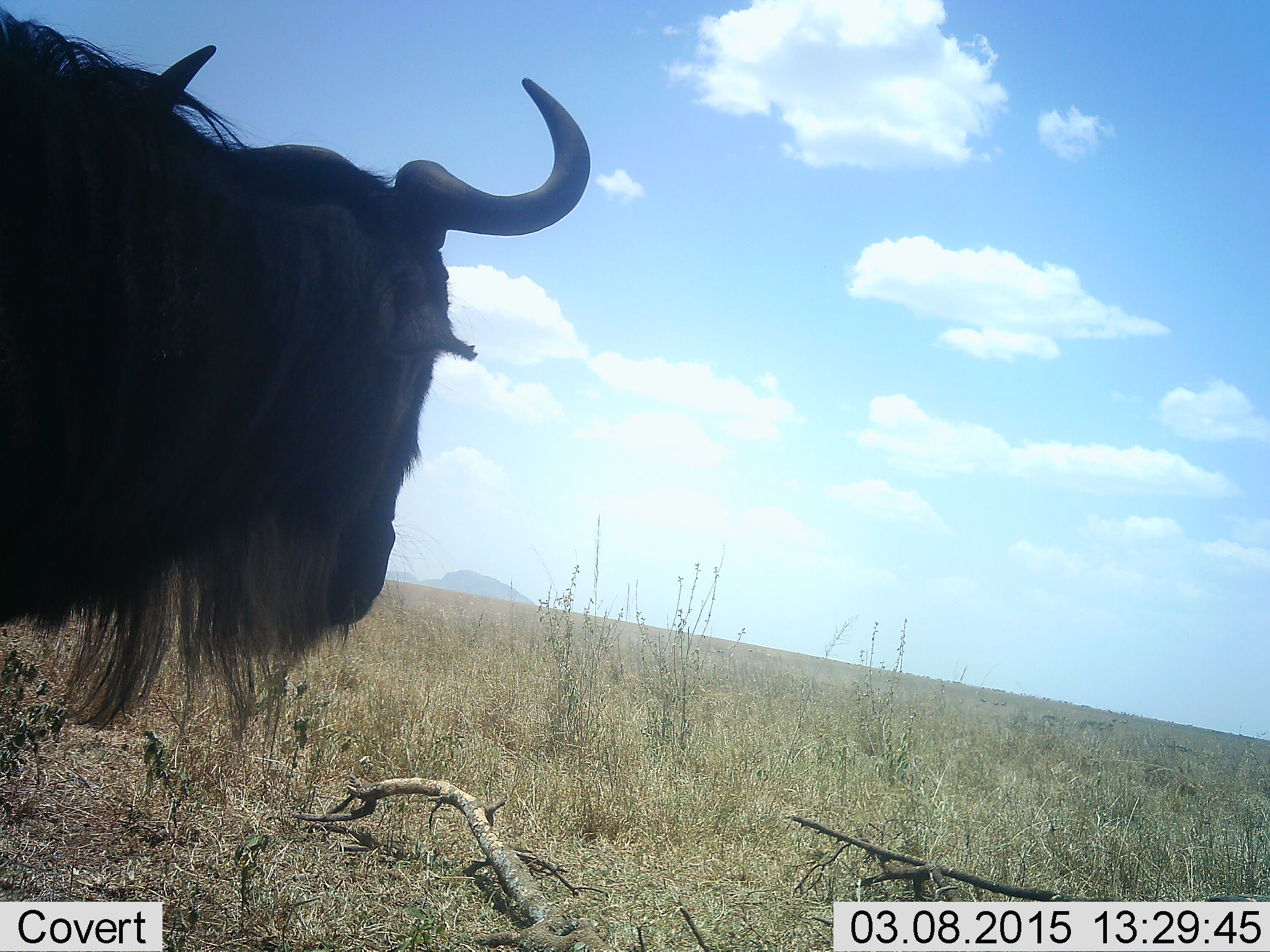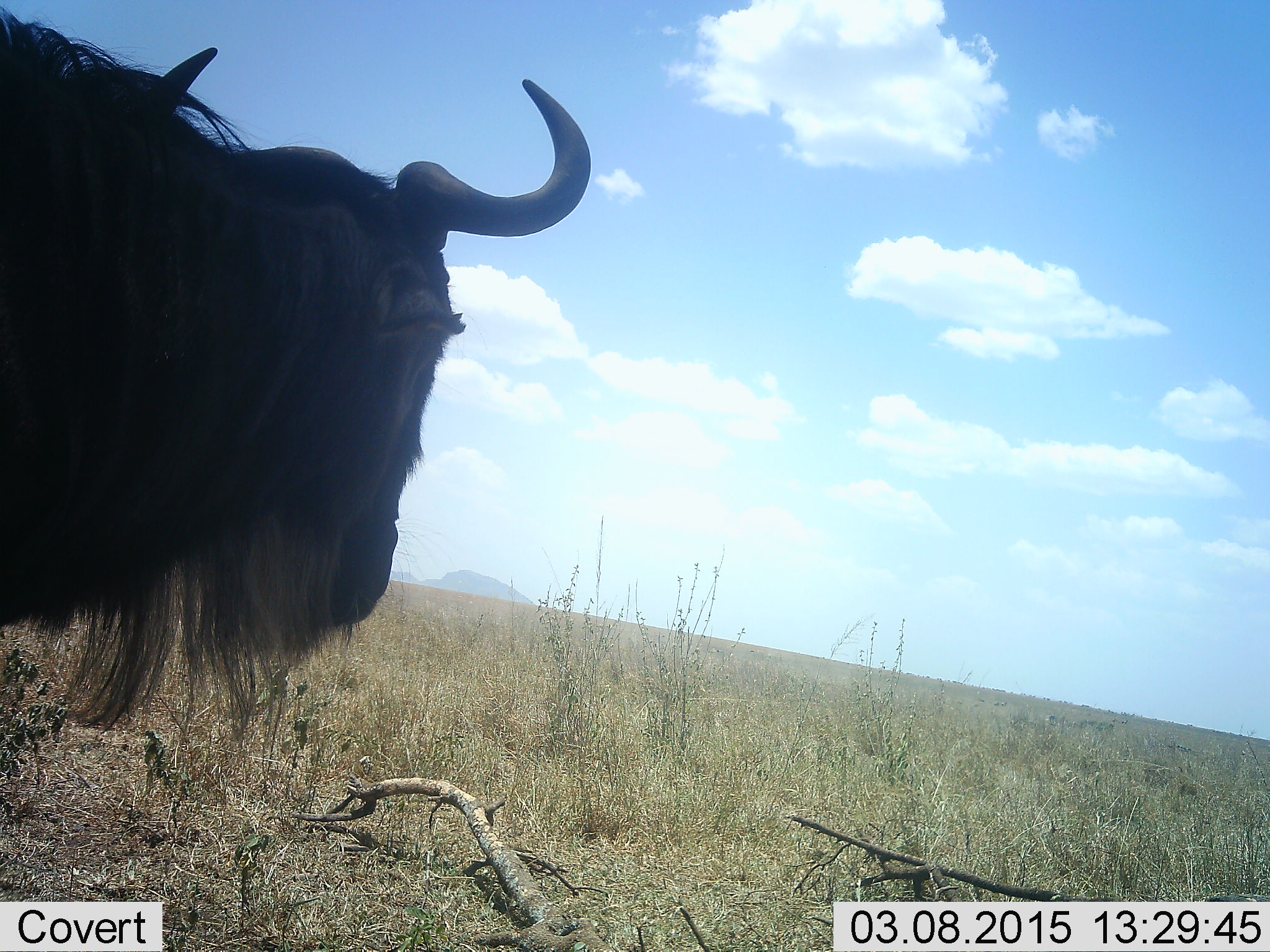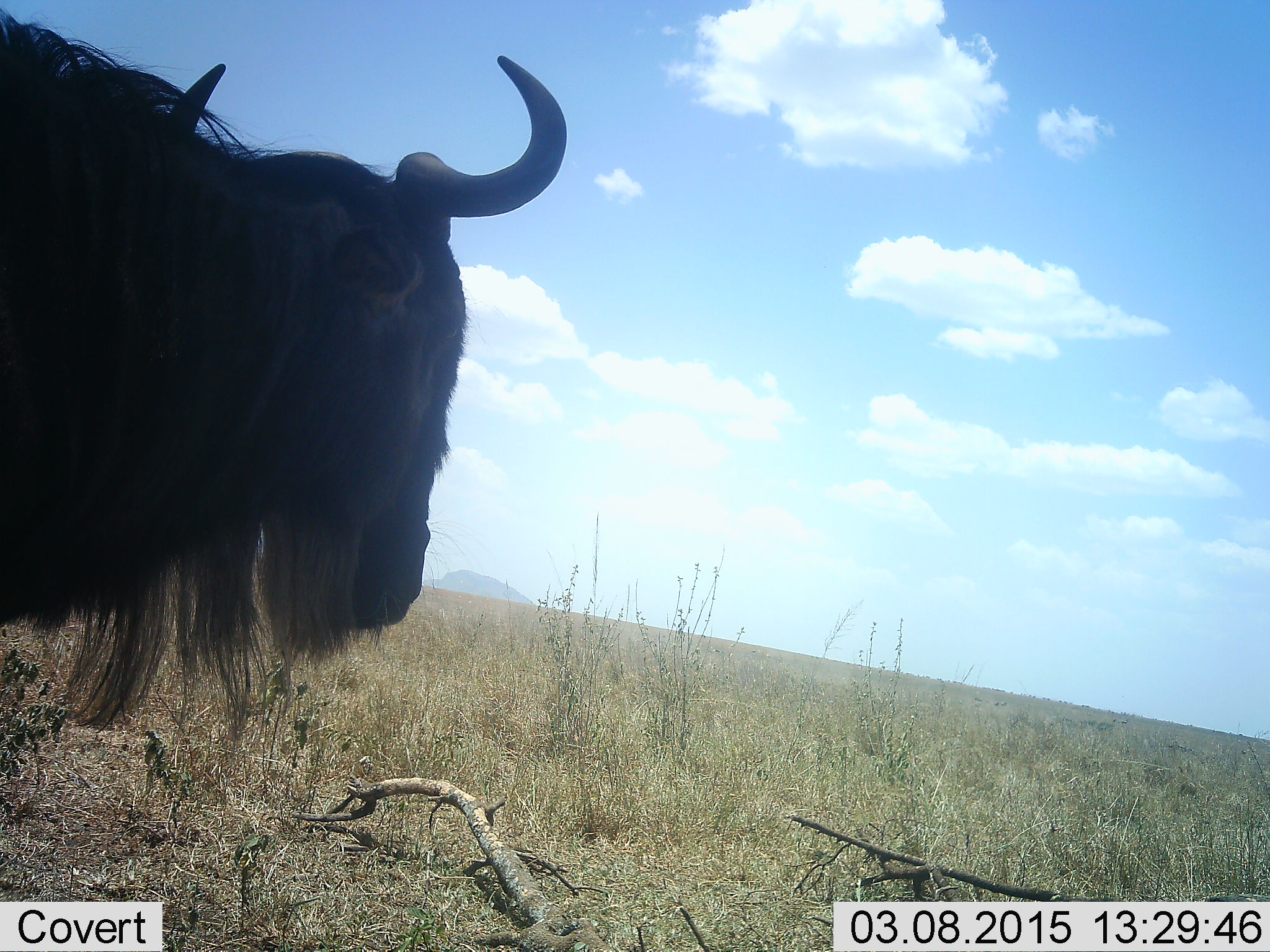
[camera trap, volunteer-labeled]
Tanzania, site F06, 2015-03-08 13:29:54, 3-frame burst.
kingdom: Animalia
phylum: Chordata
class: Mammalia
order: Artiodactyla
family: Bovidae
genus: Connochaetes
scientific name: Connochaetes taurinus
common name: blue wildebeest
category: wildebeest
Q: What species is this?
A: Wildebeest (blue wildebeest) (Connochaetes taurinus).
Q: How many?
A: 1.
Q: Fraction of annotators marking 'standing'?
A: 80%.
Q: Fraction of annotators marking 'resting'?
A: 0%.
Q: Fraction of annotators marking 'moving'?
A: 20%.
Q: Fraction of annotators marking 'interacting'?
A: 0%.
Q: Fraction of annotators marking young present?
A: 0%.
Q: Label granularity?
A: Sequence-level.